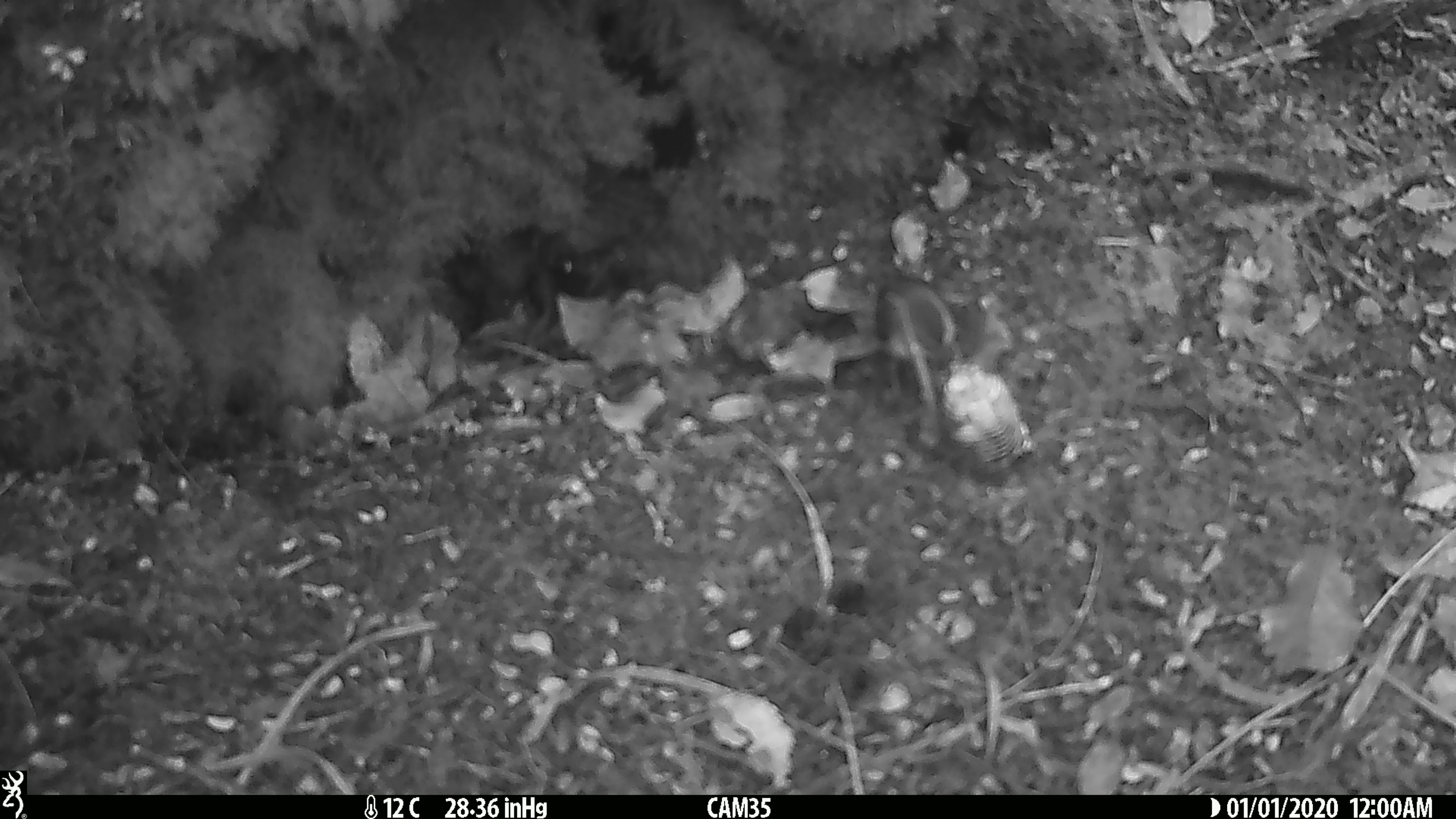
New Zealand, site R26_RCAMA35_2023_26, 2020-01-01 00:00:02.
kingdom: Animalia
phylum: Chordata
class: Aves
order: Passeriformes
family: Acanthisittidae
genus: Acanthisitta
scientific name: Acanthisitta chloris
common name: rifleman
Rifleman (Acanthisitta chloris).